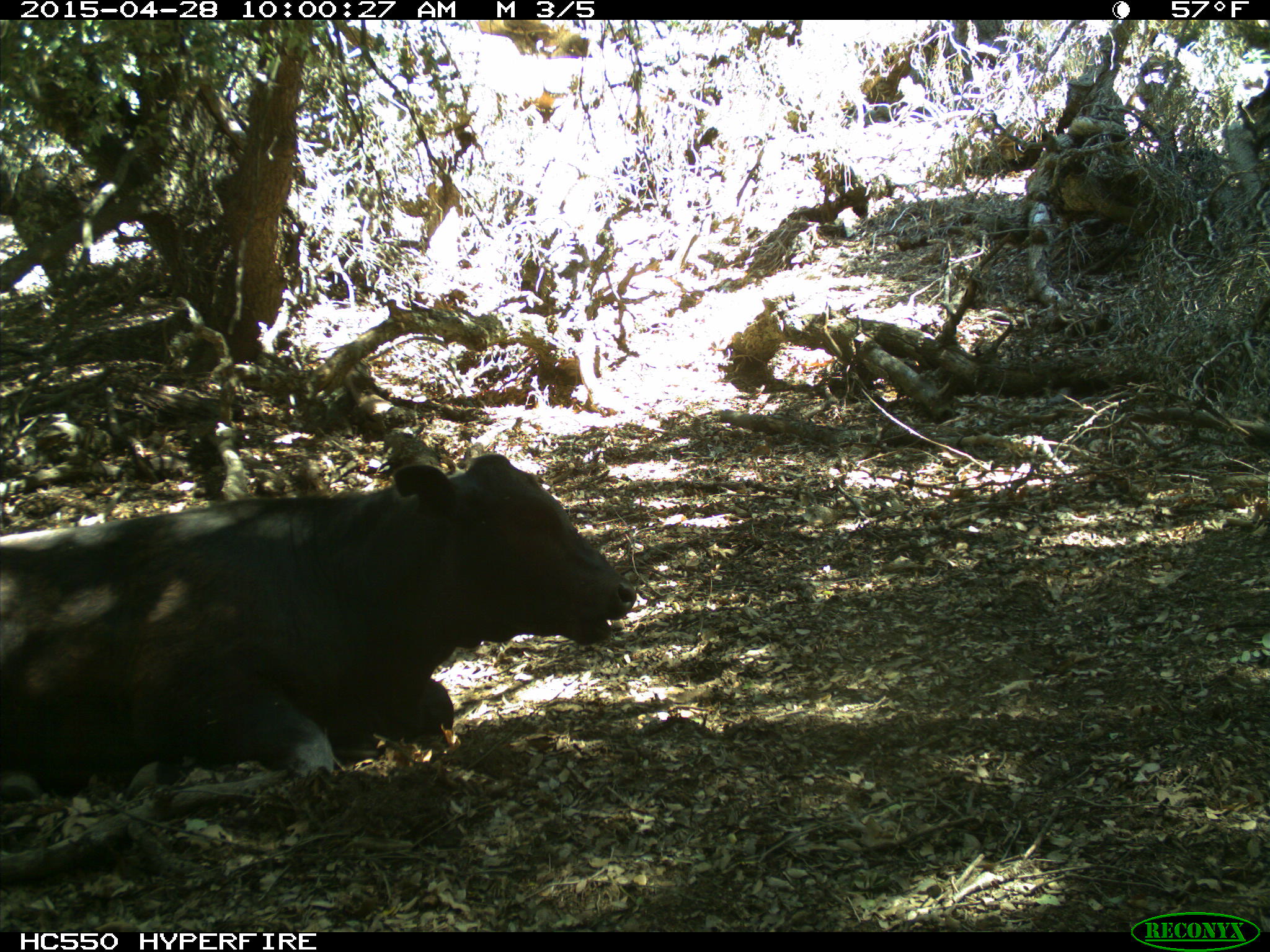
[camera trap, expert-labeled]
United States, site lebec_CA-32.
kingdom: Animalia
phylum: Chordata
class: Mammalia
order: Artiodactyla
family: Bovidae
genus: Bos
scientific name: Bos taurus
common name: domestic cow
Bos taurus (domestic cow).